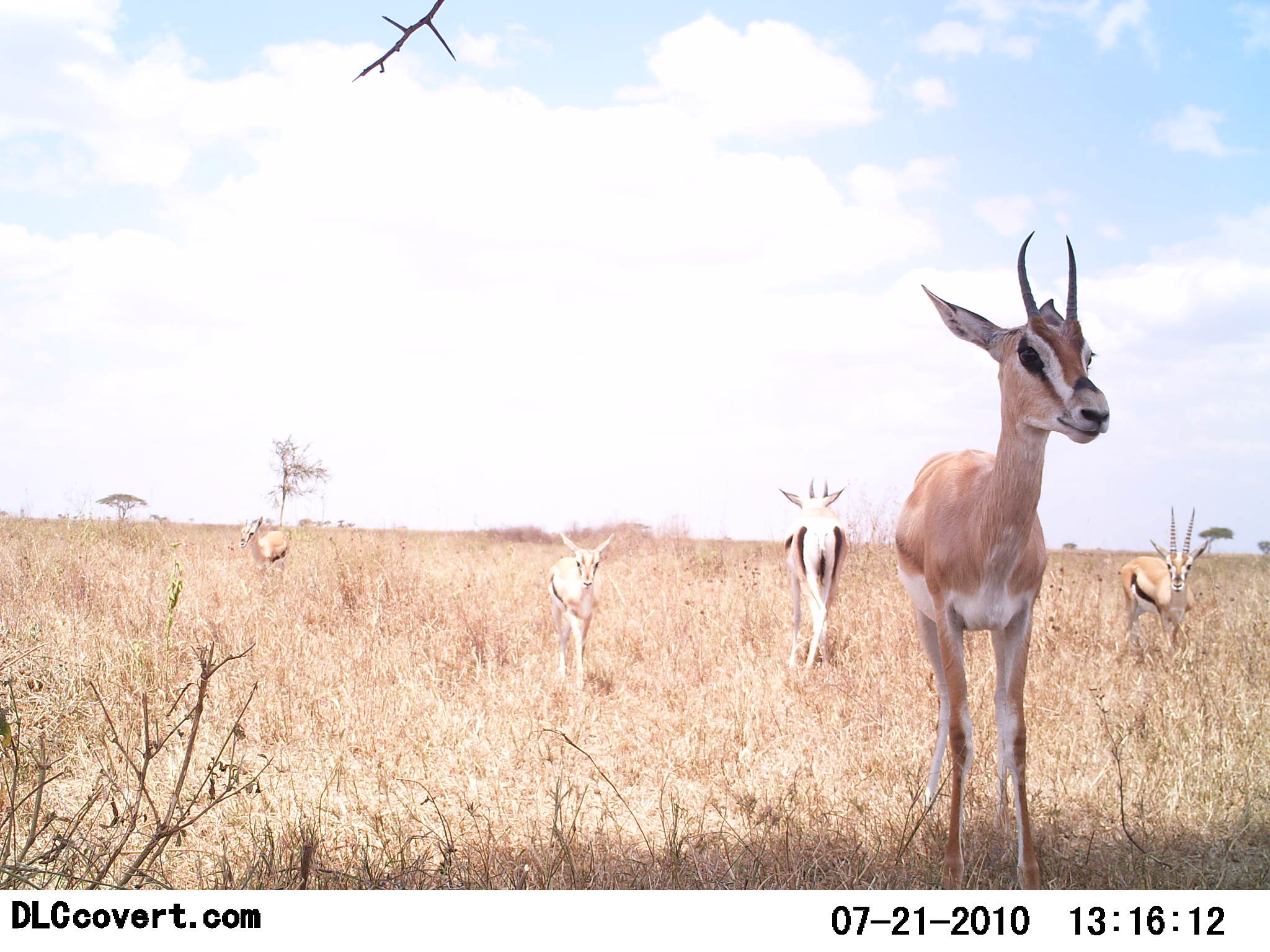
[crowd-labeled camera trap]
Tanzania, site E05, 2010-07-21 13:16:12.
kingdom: Animalia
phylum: Chordata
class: Mammalia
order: Artiodactyla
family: Bovidae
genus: Eudorcas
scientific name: Eudorcas thomsonii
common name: thomson's gazelle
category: gazellethomsons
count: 5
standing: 93%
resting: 0%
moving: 13%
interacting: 0%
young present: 20%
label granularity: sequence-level